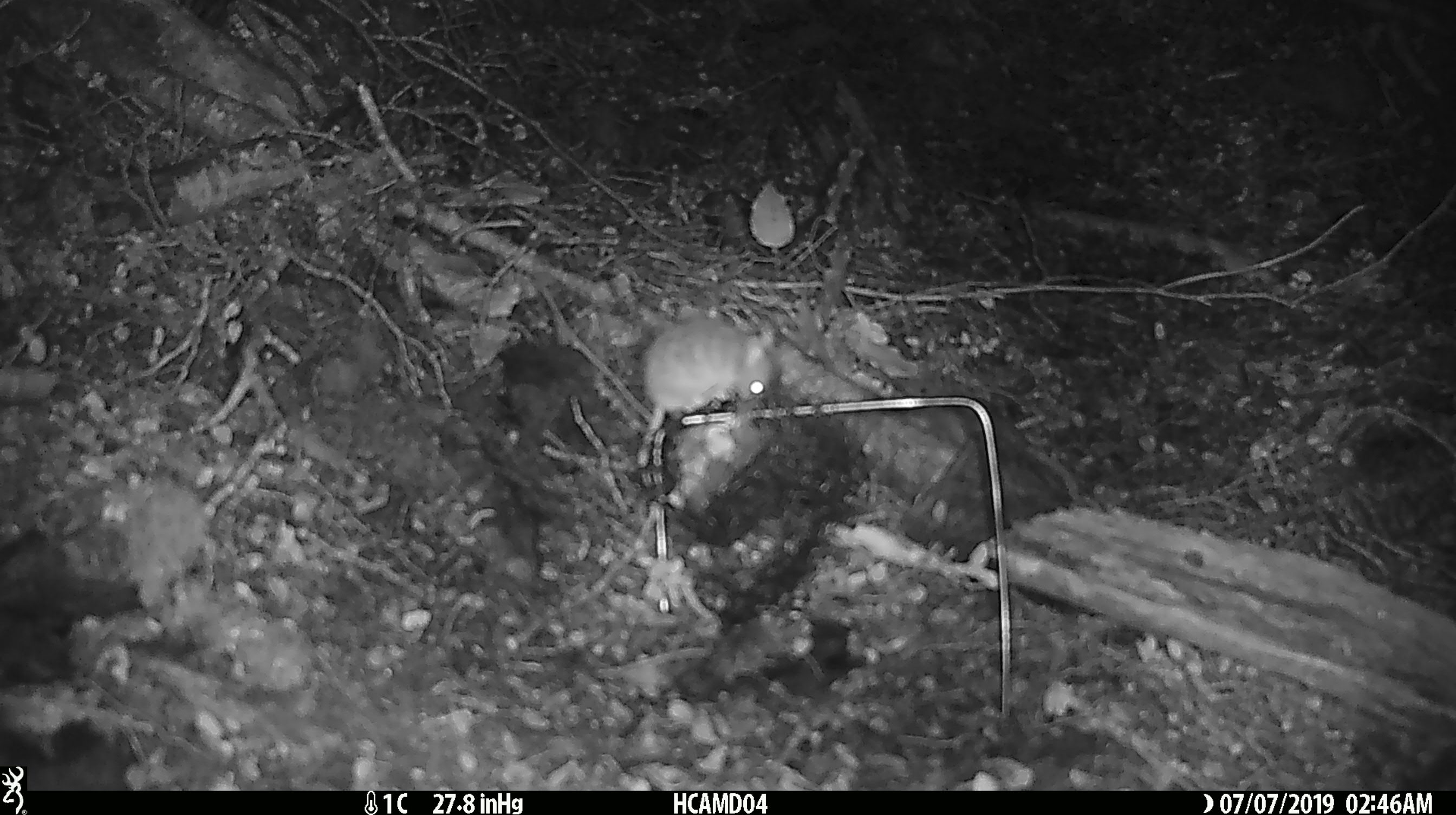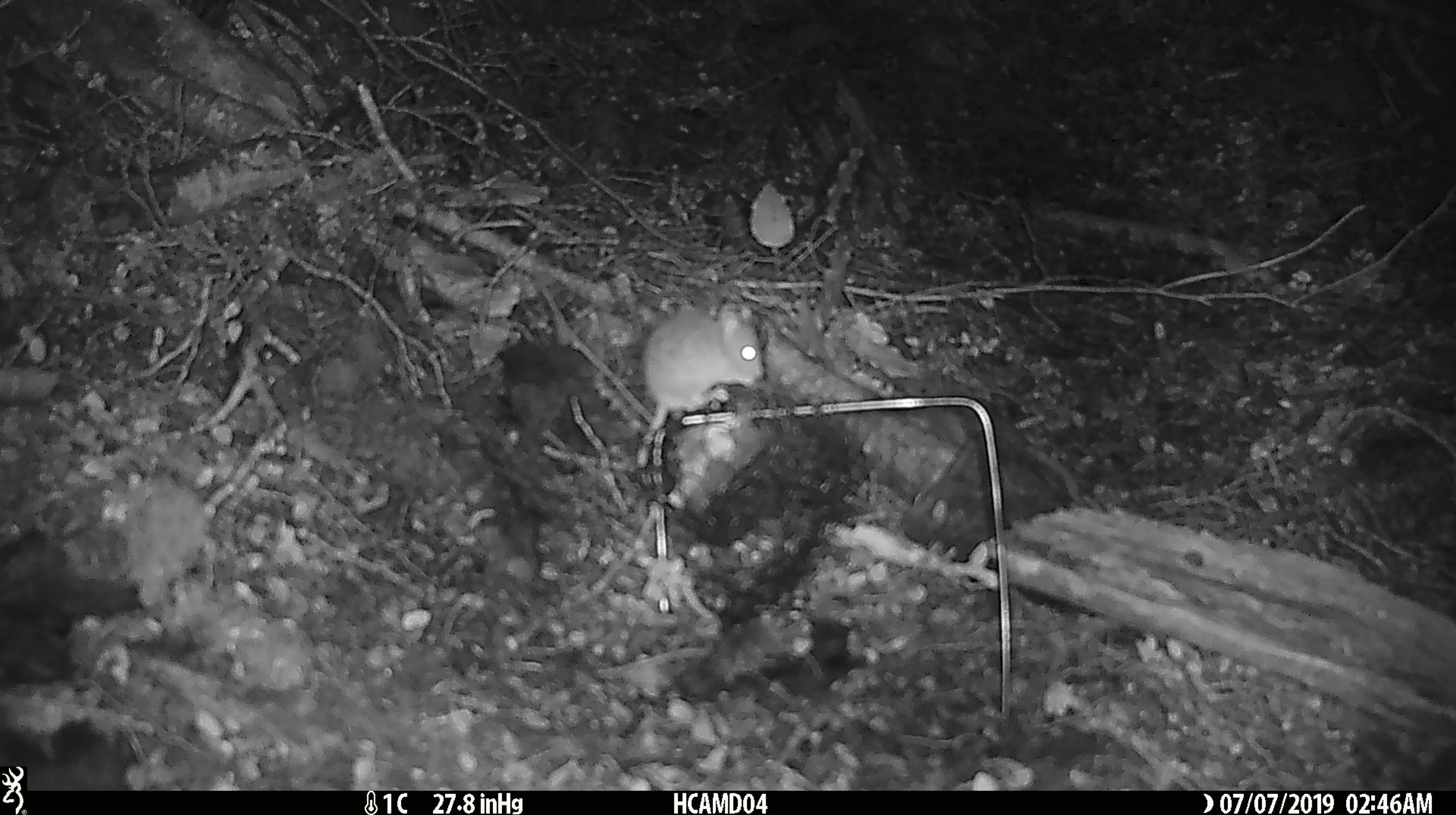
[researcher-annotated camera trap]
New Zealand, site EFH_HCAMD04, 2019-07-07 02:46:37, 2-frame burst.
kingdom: Animalia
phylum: Chordata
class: Mammalia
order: Rodentia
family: Muridae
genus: Mus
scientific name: Mus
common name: mouse